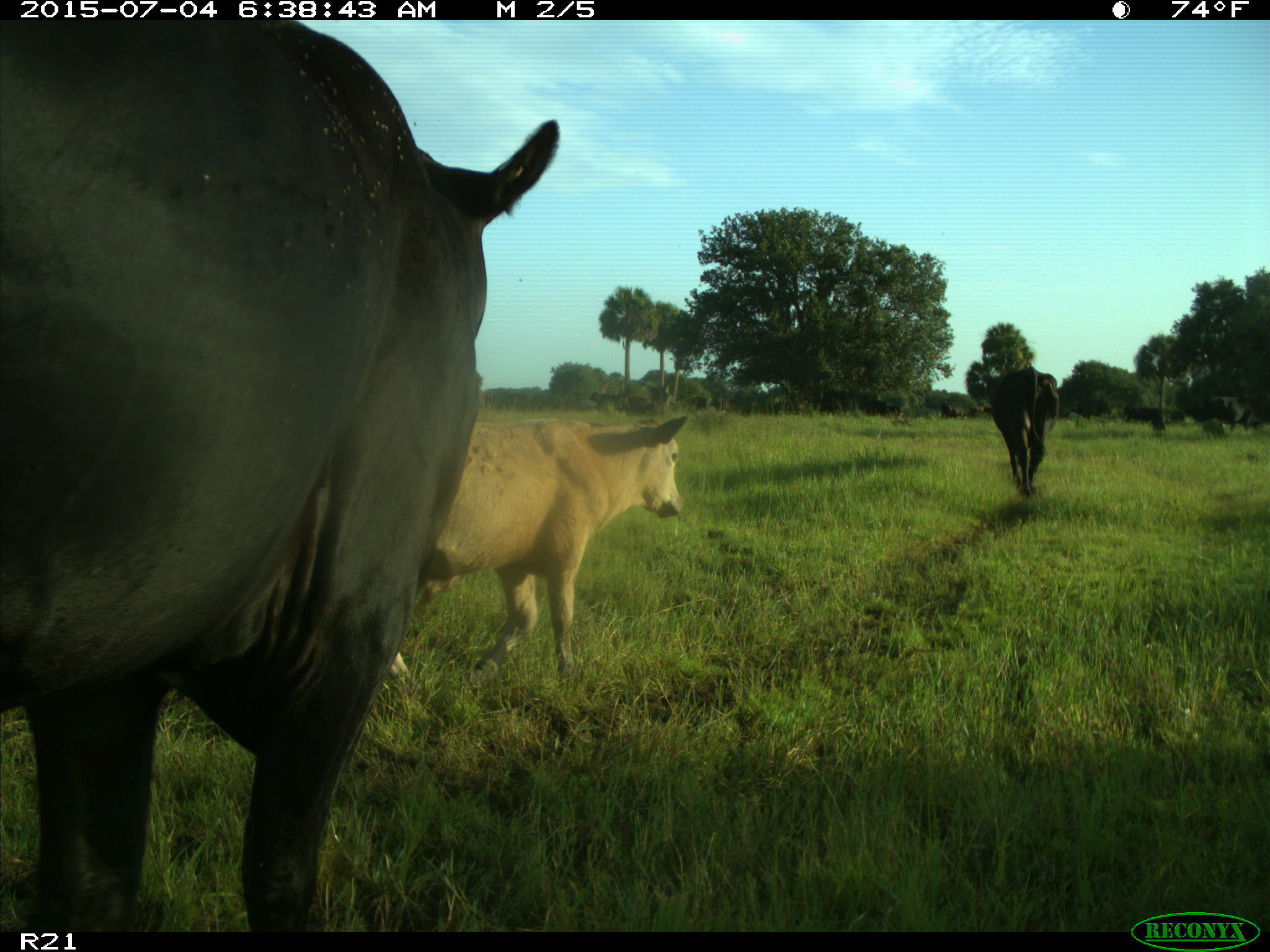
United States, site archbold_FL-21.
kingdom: Animalia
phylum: Chordata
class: Mammalia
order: Artiodactyla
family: Bovidae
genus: Bos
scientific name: Bos taurus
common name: domestic cow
Bos taurus (domestic cow).